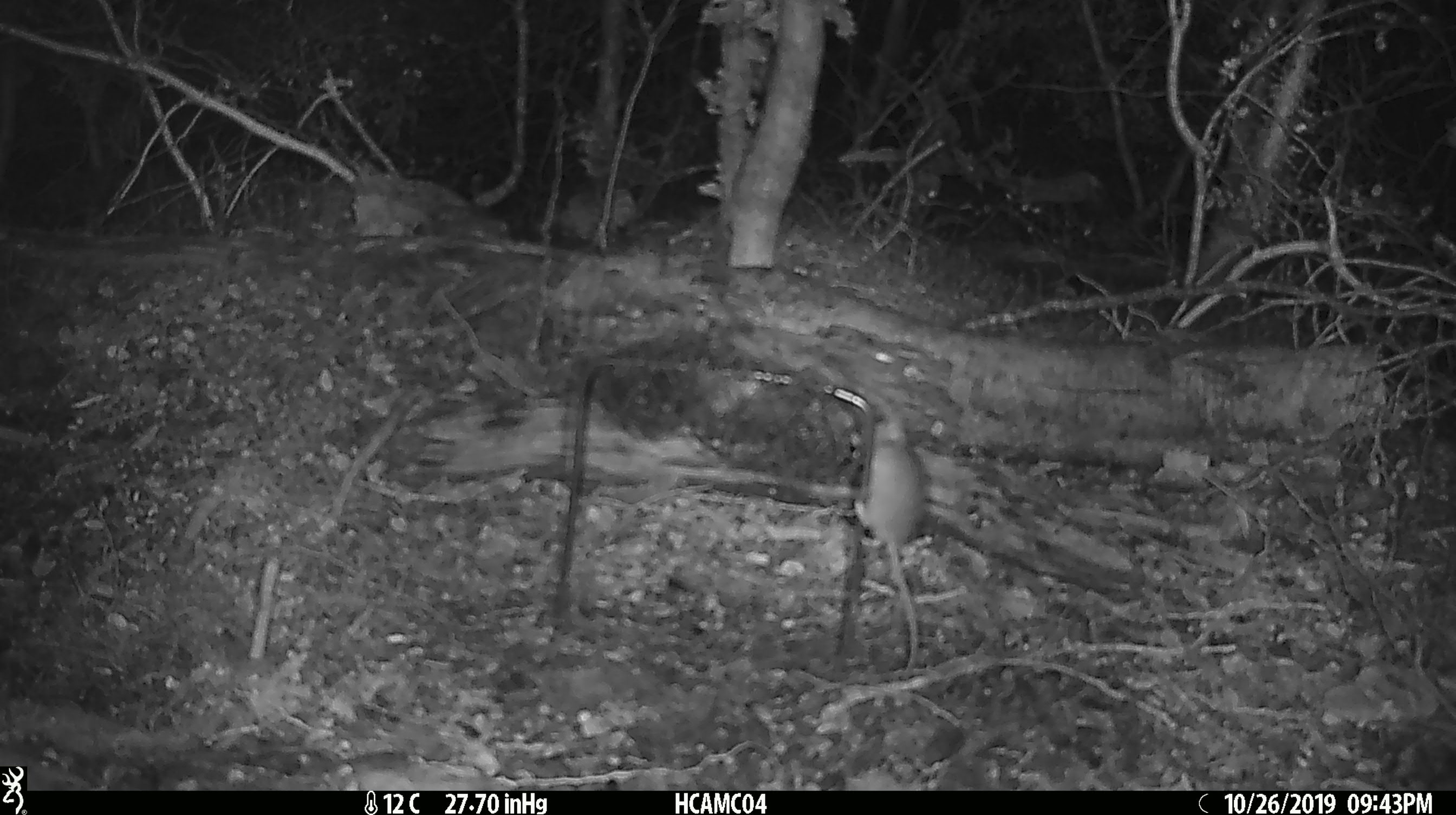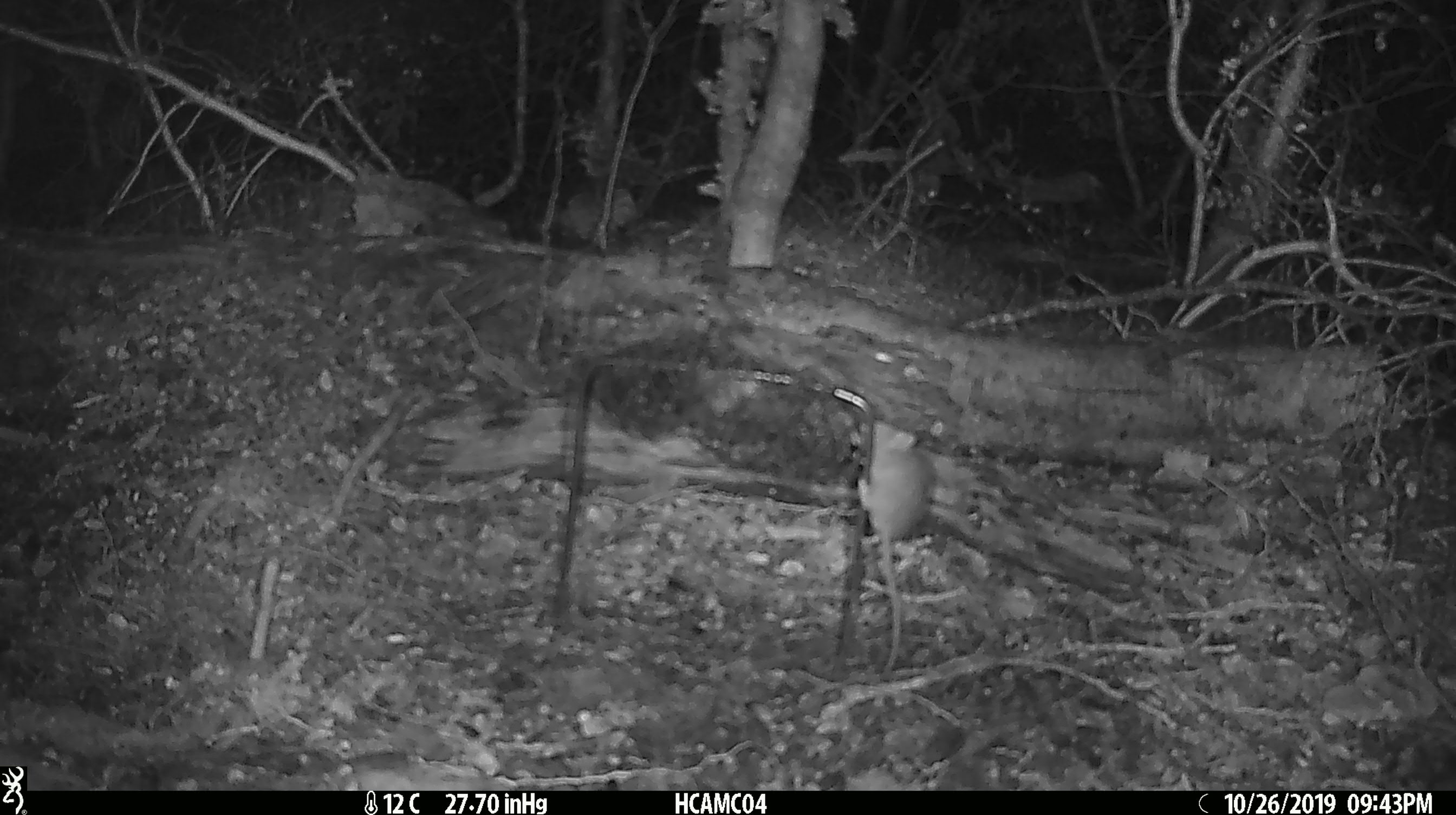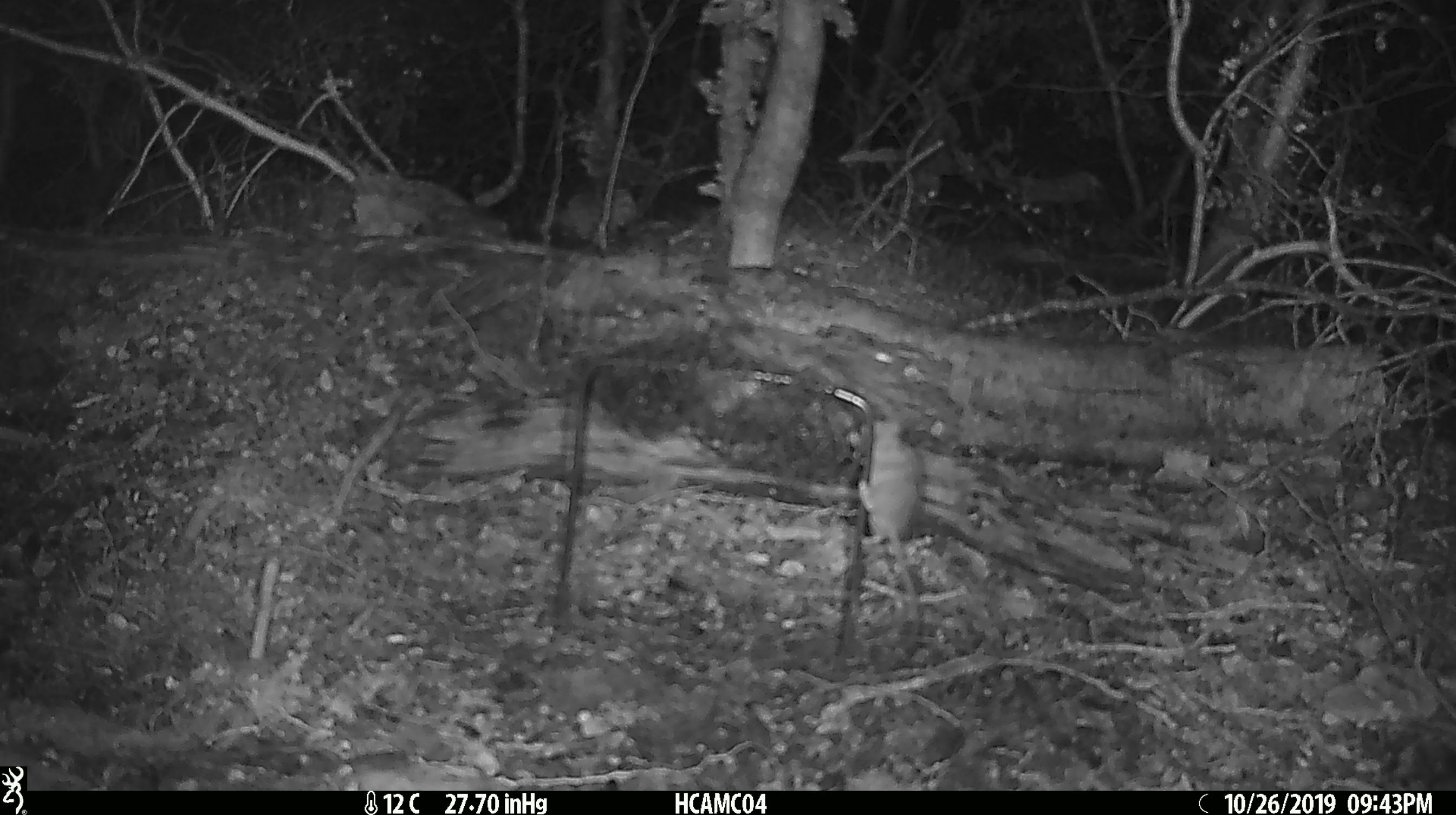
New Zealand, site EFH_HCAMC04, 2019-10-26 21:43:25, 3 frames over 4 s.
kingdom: Animalia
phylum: Chordata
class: Mammalia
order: Rodentia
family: Muridae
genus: Mus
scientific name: Mus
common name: mouse